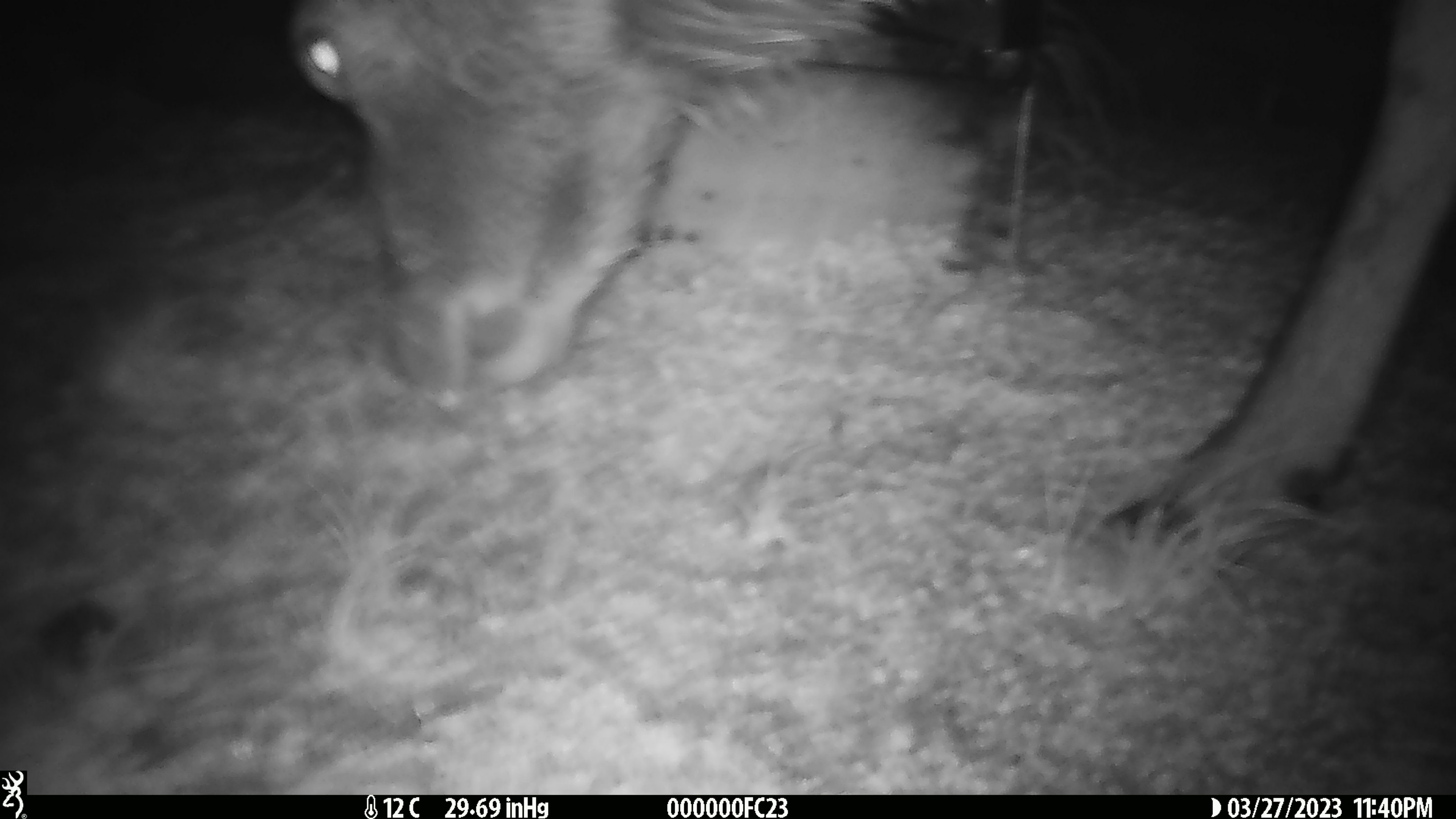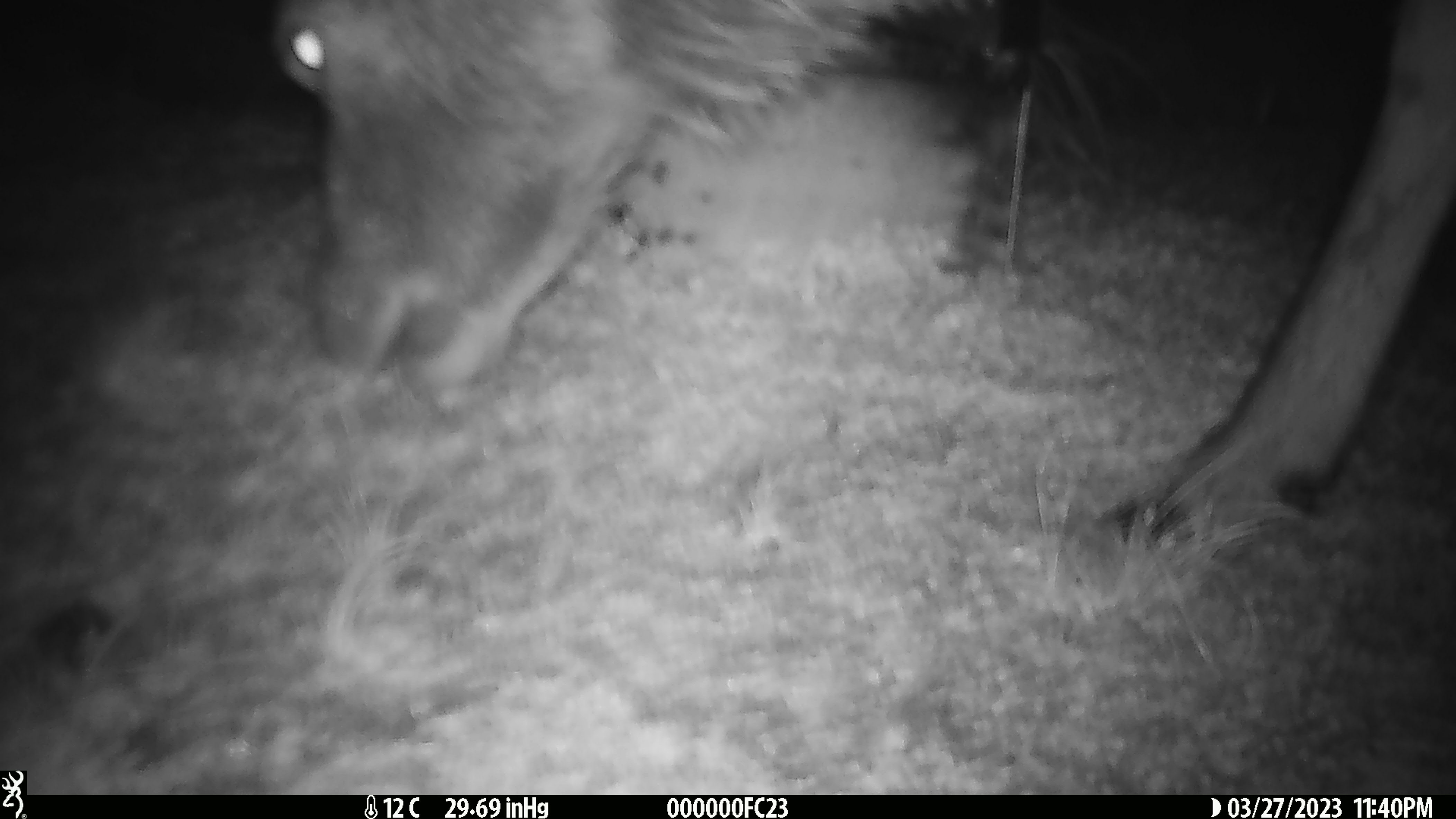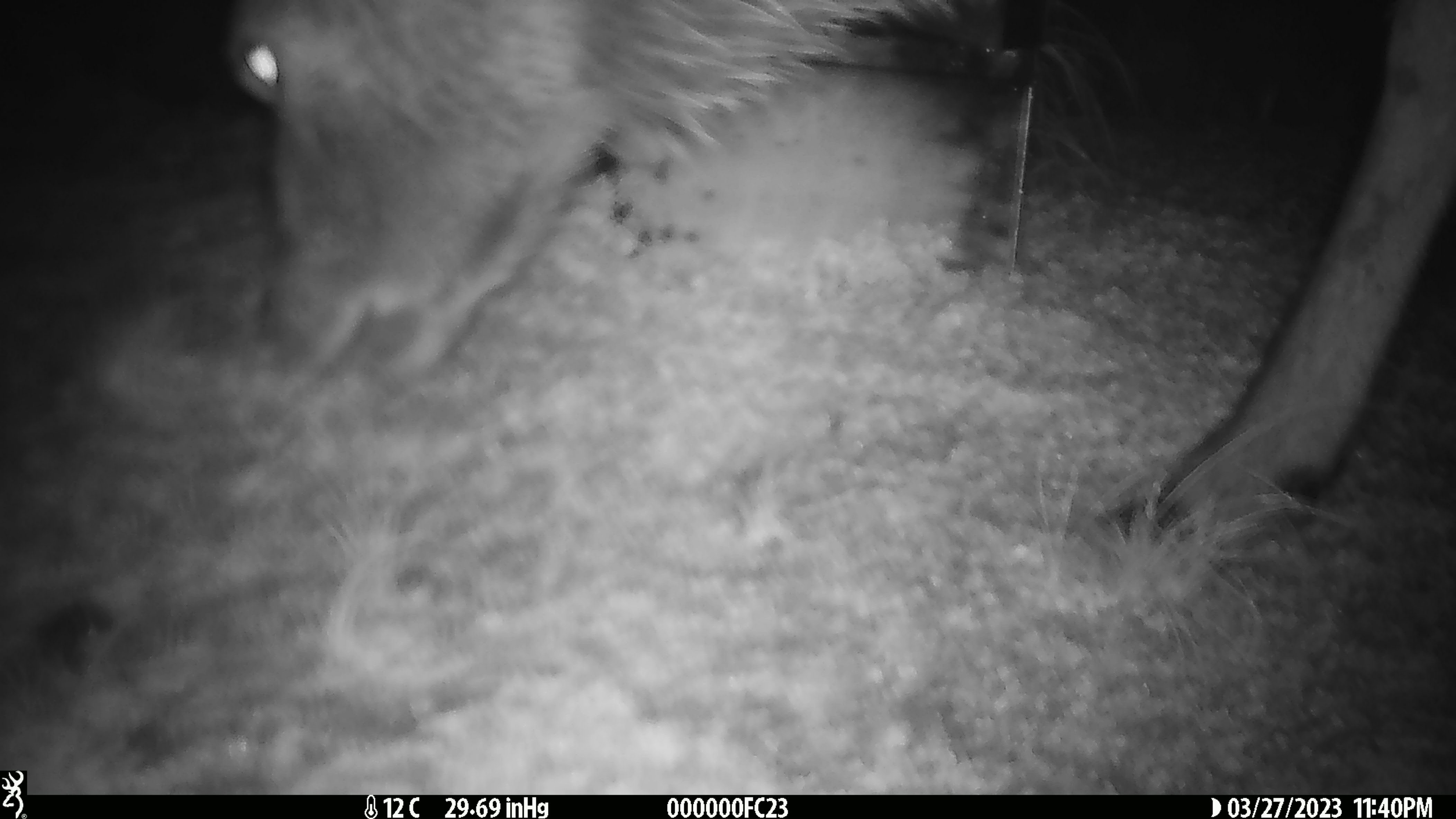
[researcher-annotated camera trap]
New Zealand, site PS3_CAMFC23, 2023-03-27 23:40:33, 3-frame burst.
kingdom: Animalia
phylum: Chordata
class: Mammalia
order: Artiodactyla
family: Cervidae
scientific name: Cervidae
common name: deer